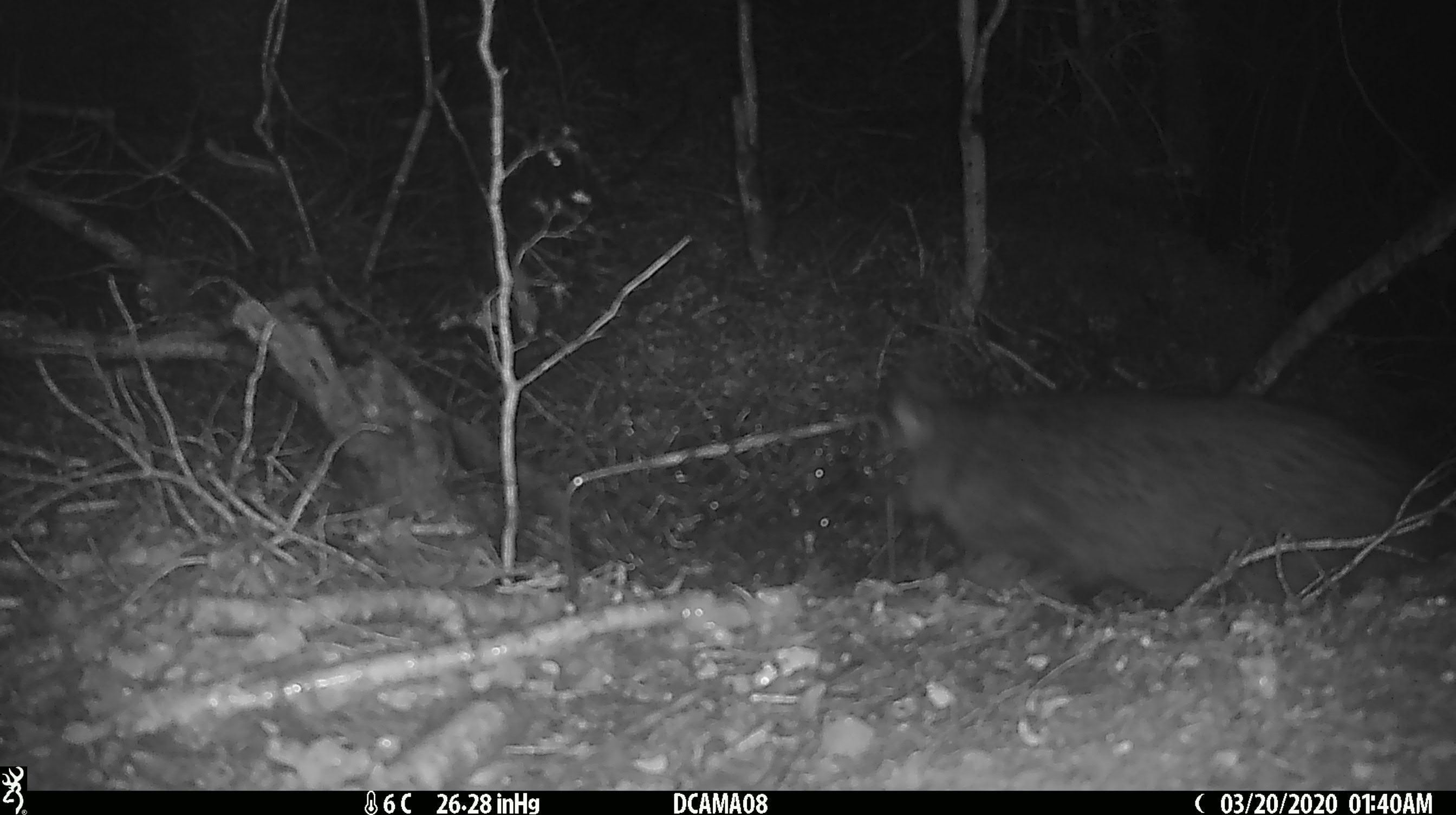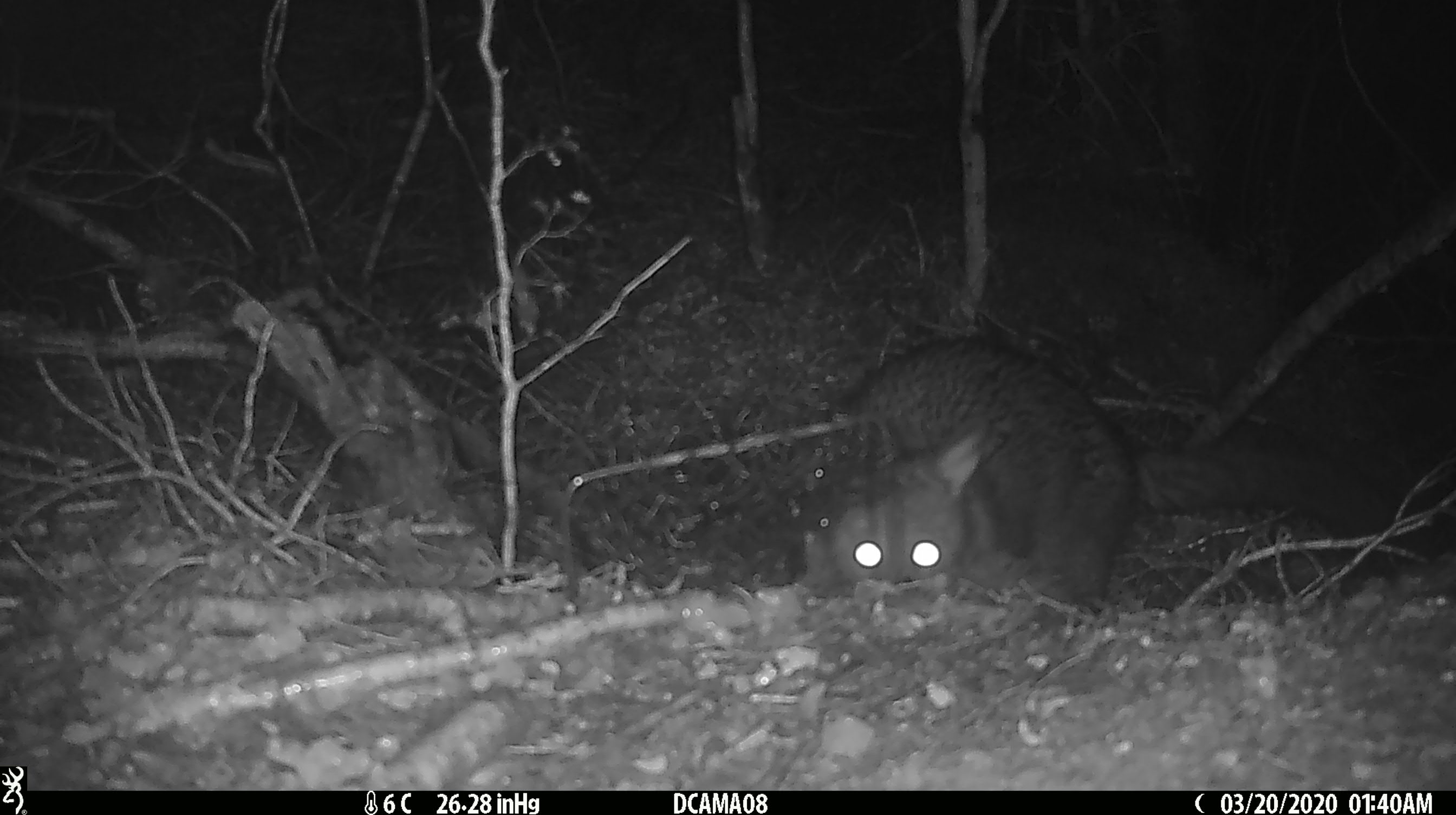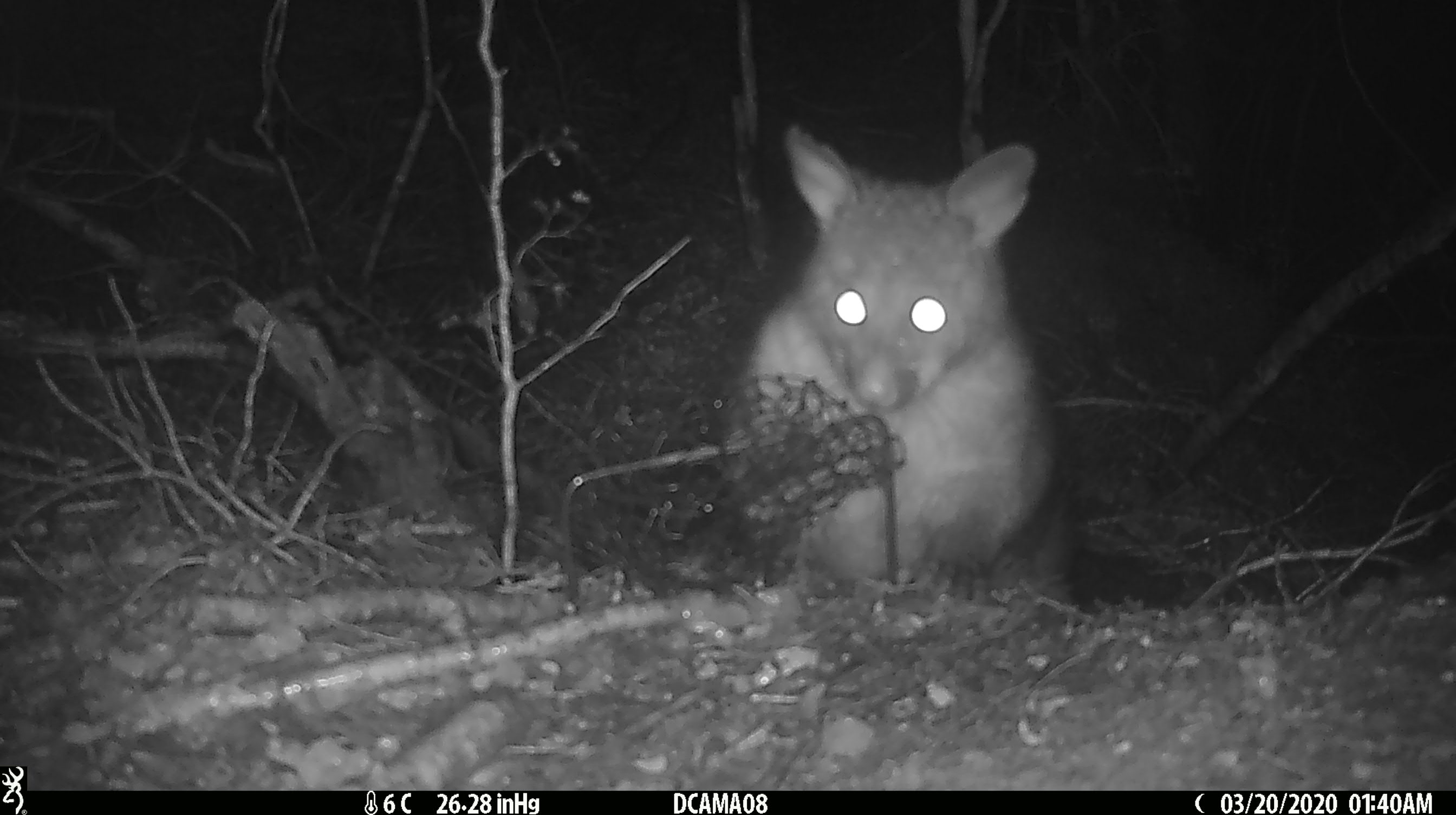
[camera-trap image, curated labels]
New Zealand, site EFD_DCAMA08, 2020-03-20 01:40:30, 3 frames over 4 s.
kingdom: Animalia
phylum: Chordata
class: Mammalia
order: Diprotodontia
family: Phalangeridae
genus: Trichosurus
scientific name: Trichosurus vulpecula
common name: common brushtail possum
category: possum